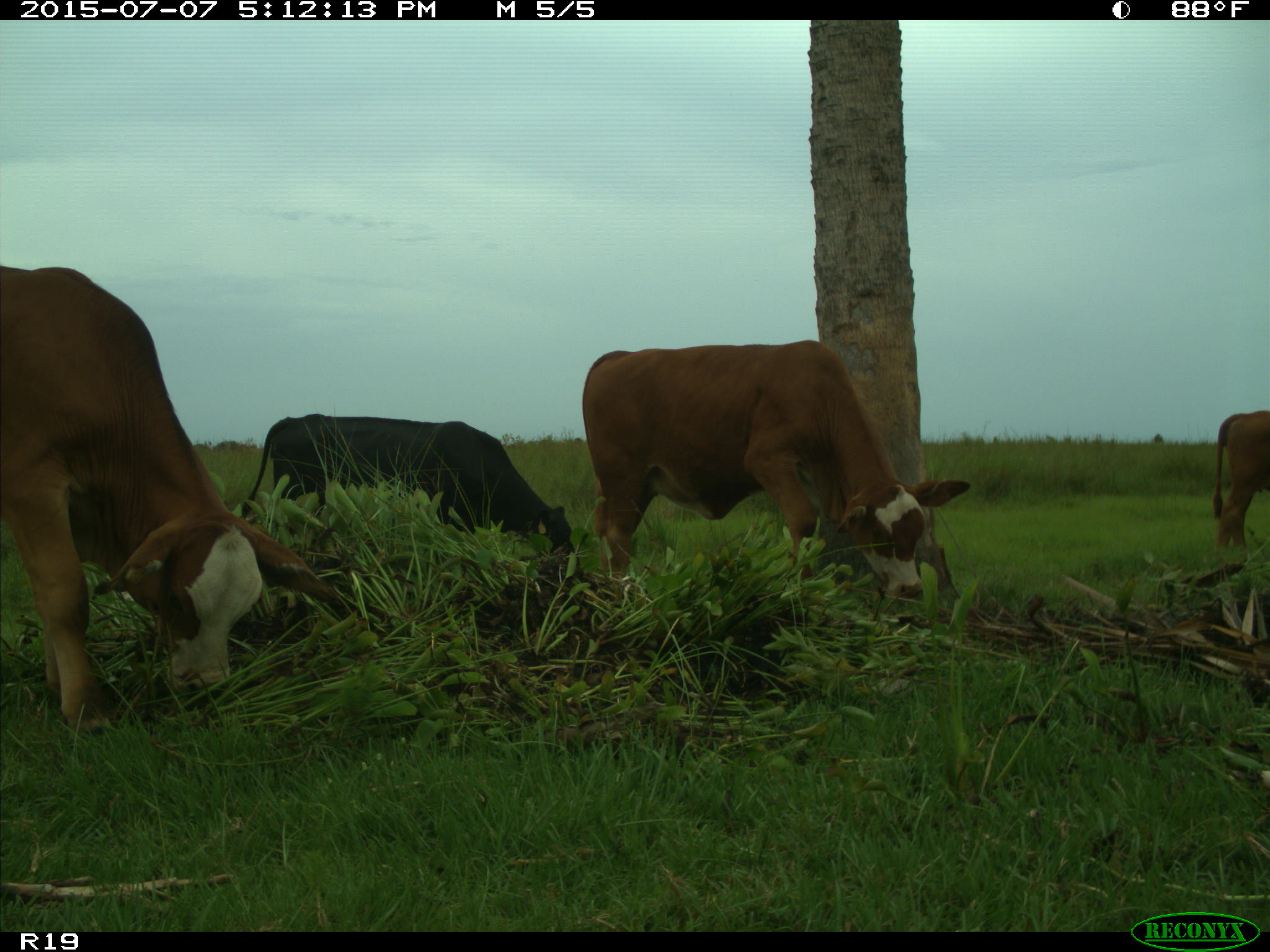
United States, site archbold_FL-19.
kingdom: Animalia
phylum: Chordata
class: Mammalia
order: Artiodactyla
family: Bovidae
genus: Bos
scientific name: Bos taurus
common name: domestic cow